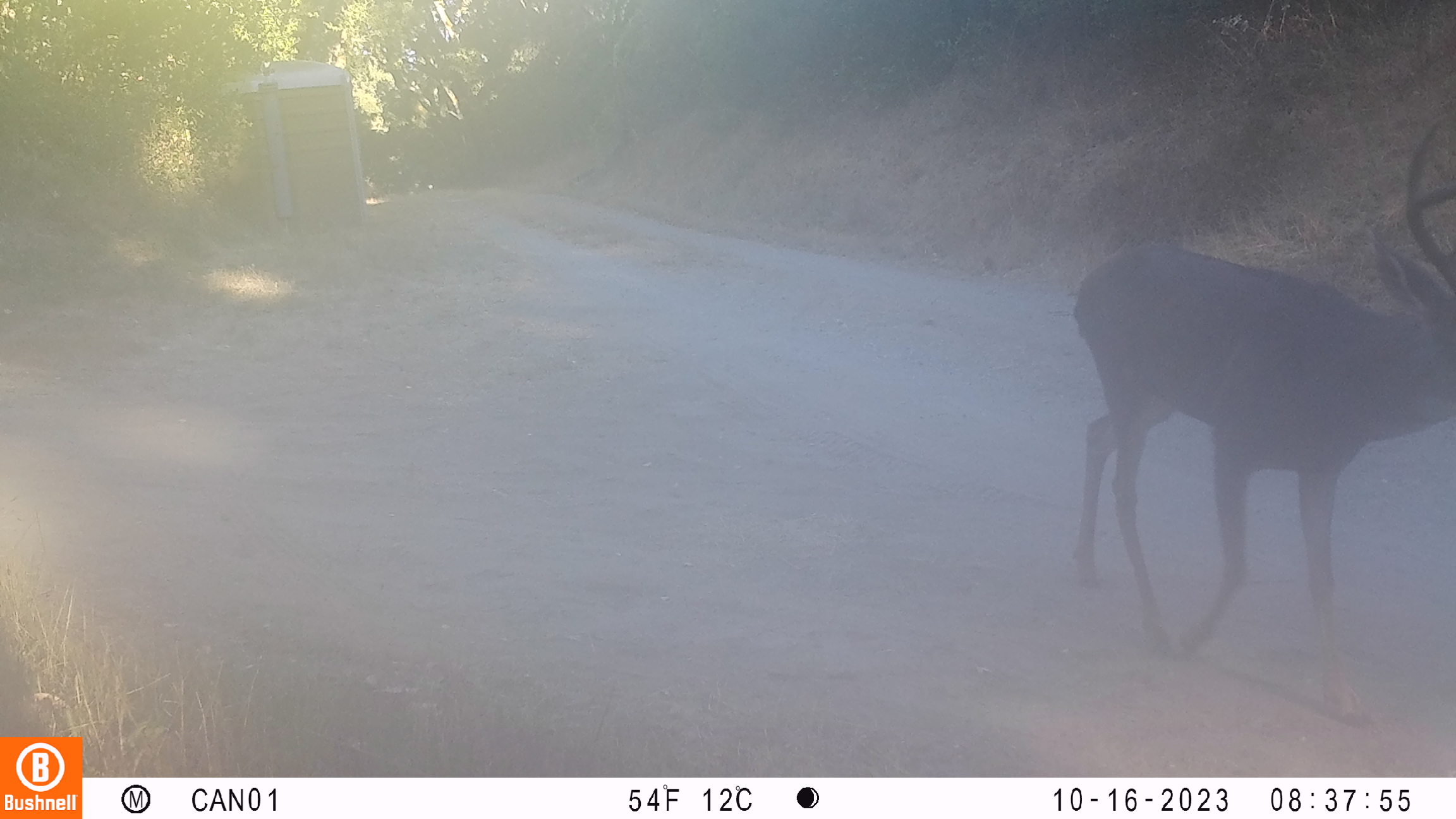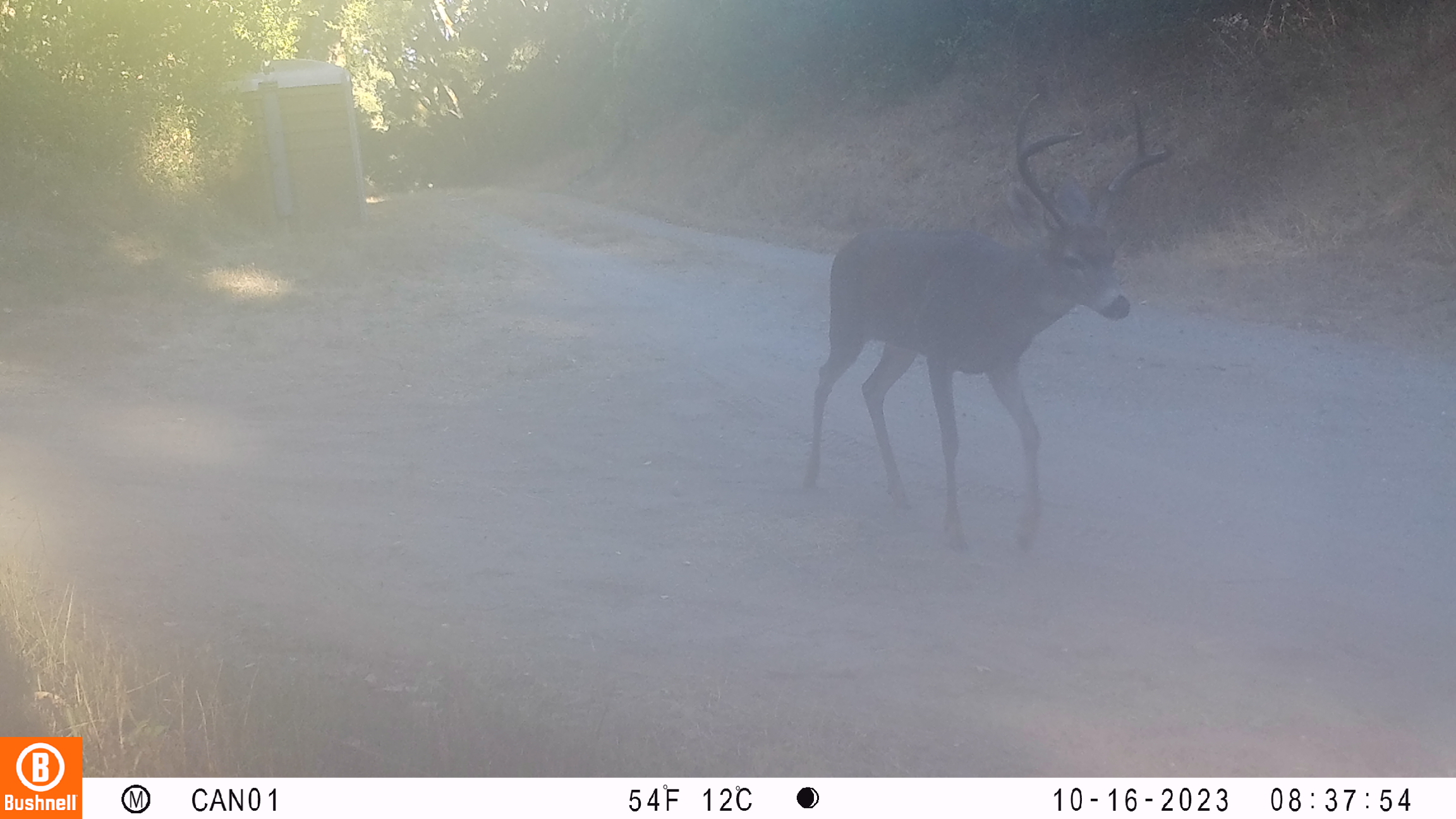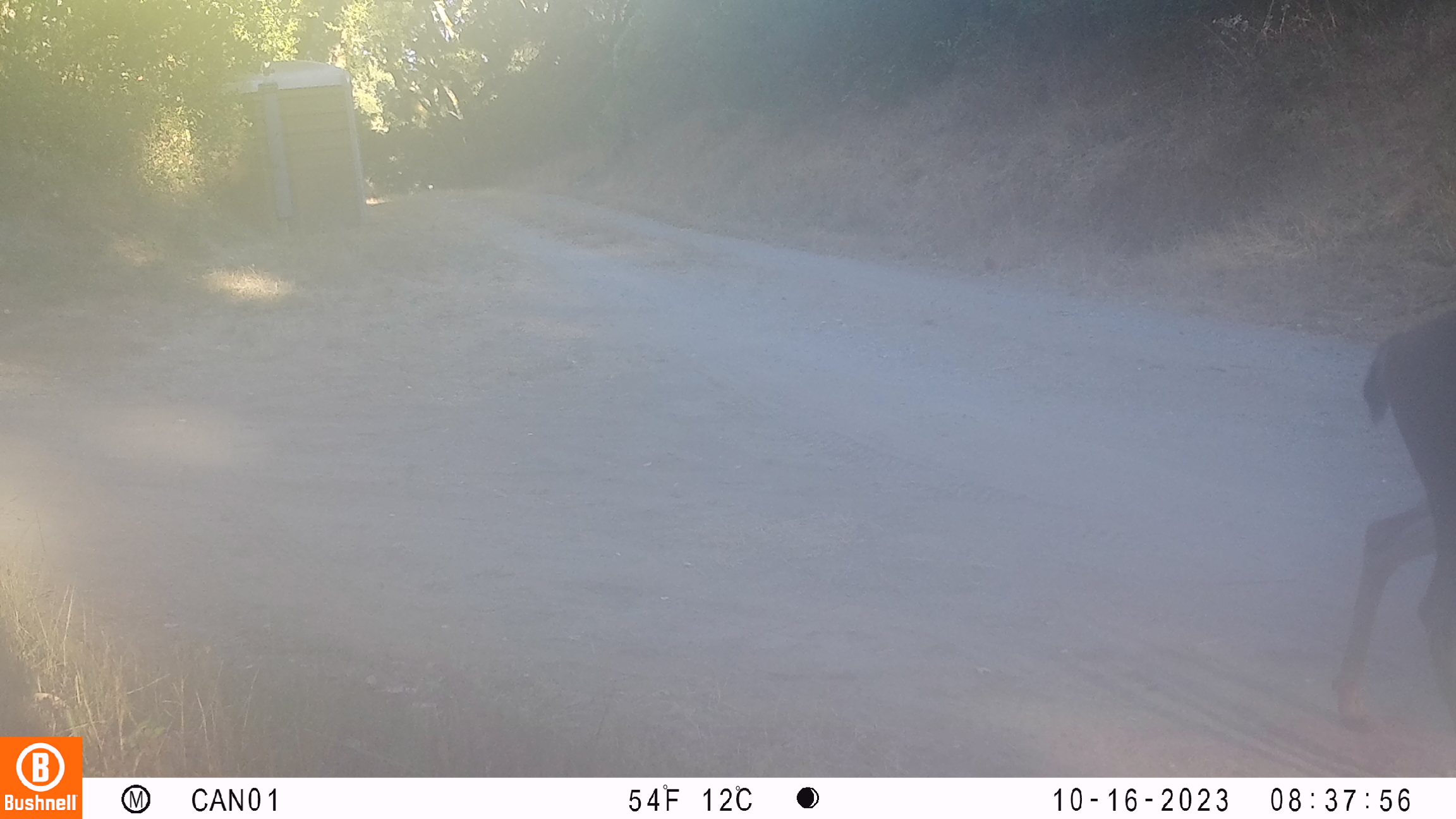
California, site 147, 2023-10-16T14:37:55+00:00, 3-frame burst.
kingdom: Animalia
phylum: Chordata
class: Mammalia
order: Artiodactyla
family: Cervidae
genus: Odocoileus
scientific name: Odocoileus hemionus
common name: mule deer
Mule deer (Odocoileus hemionus).